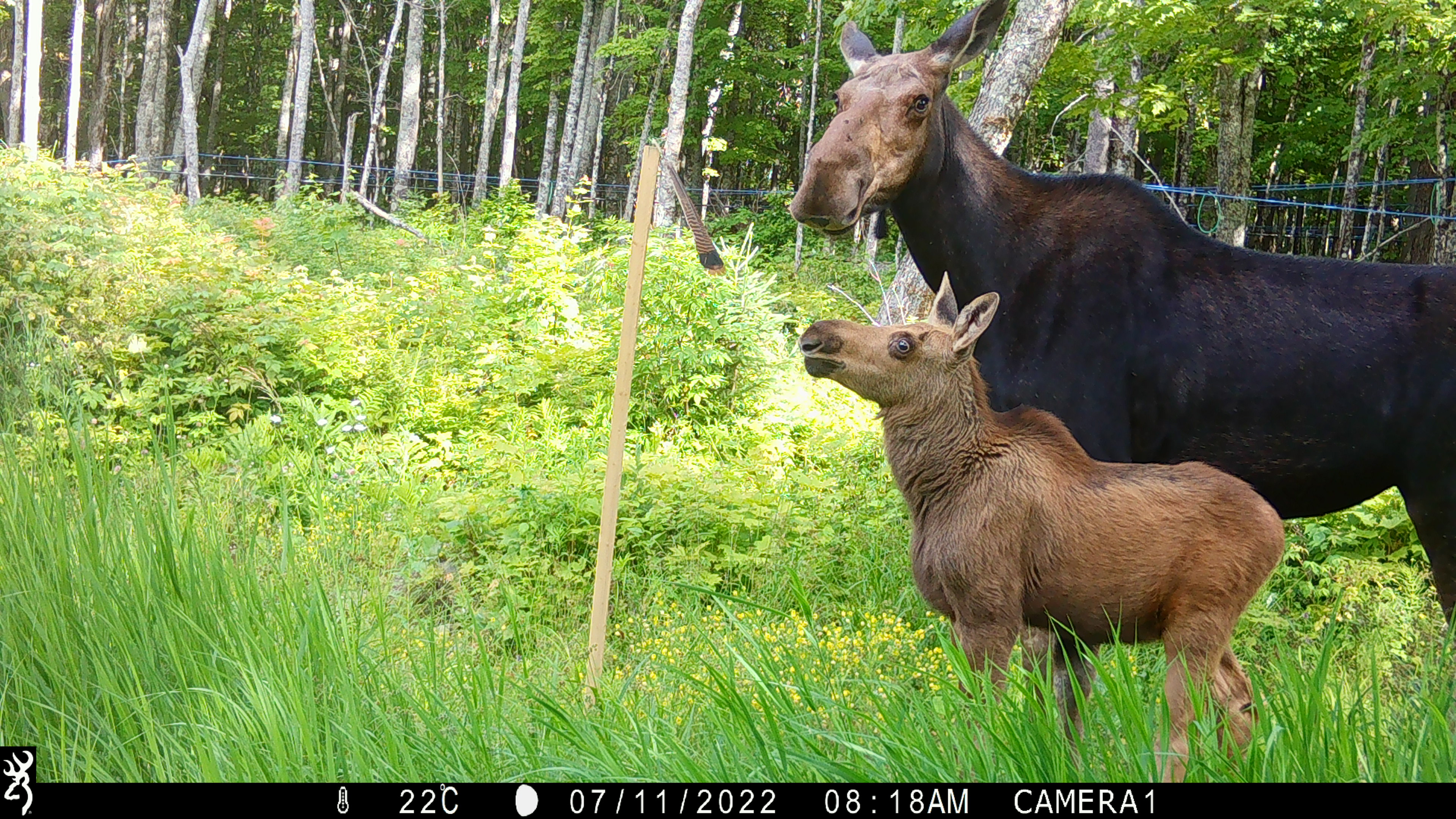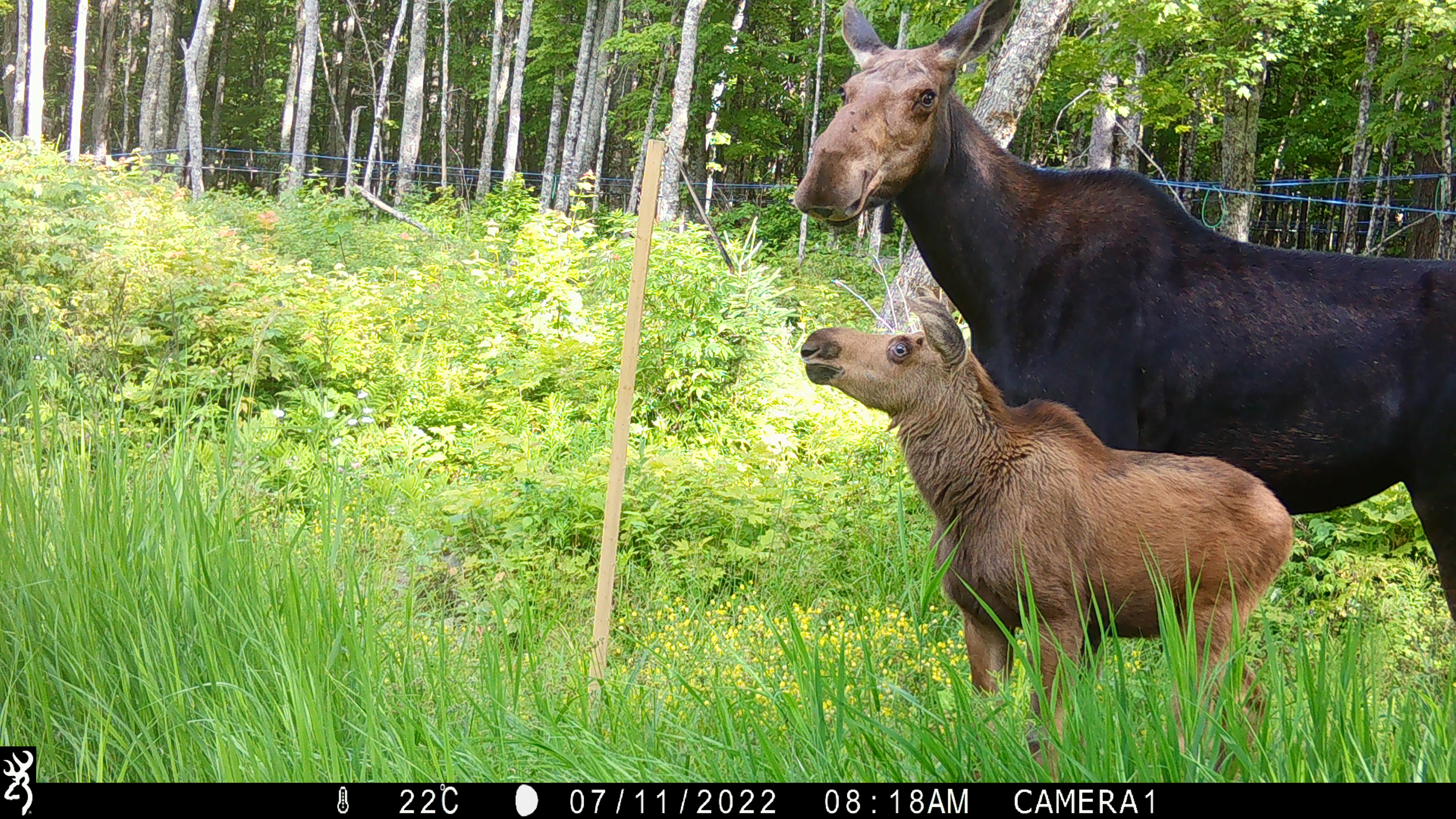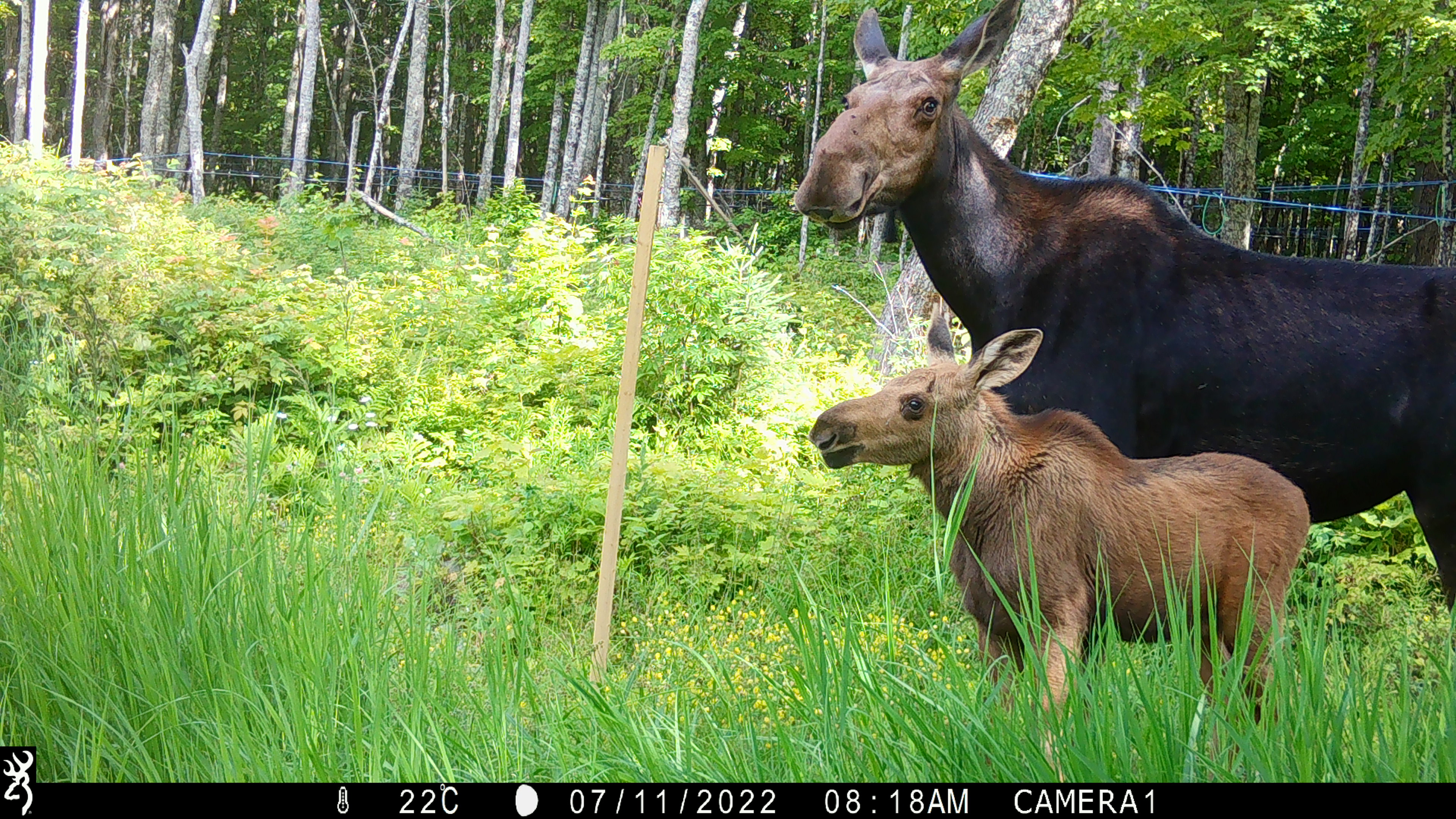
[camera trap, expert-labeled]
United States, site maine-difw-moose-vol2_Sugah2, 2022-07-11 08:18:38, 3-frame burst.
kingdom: Animalia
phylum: Chordata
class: Mammalia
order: Artiodactyla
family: Cervidae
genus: Alces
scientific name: Alces alces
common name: moose